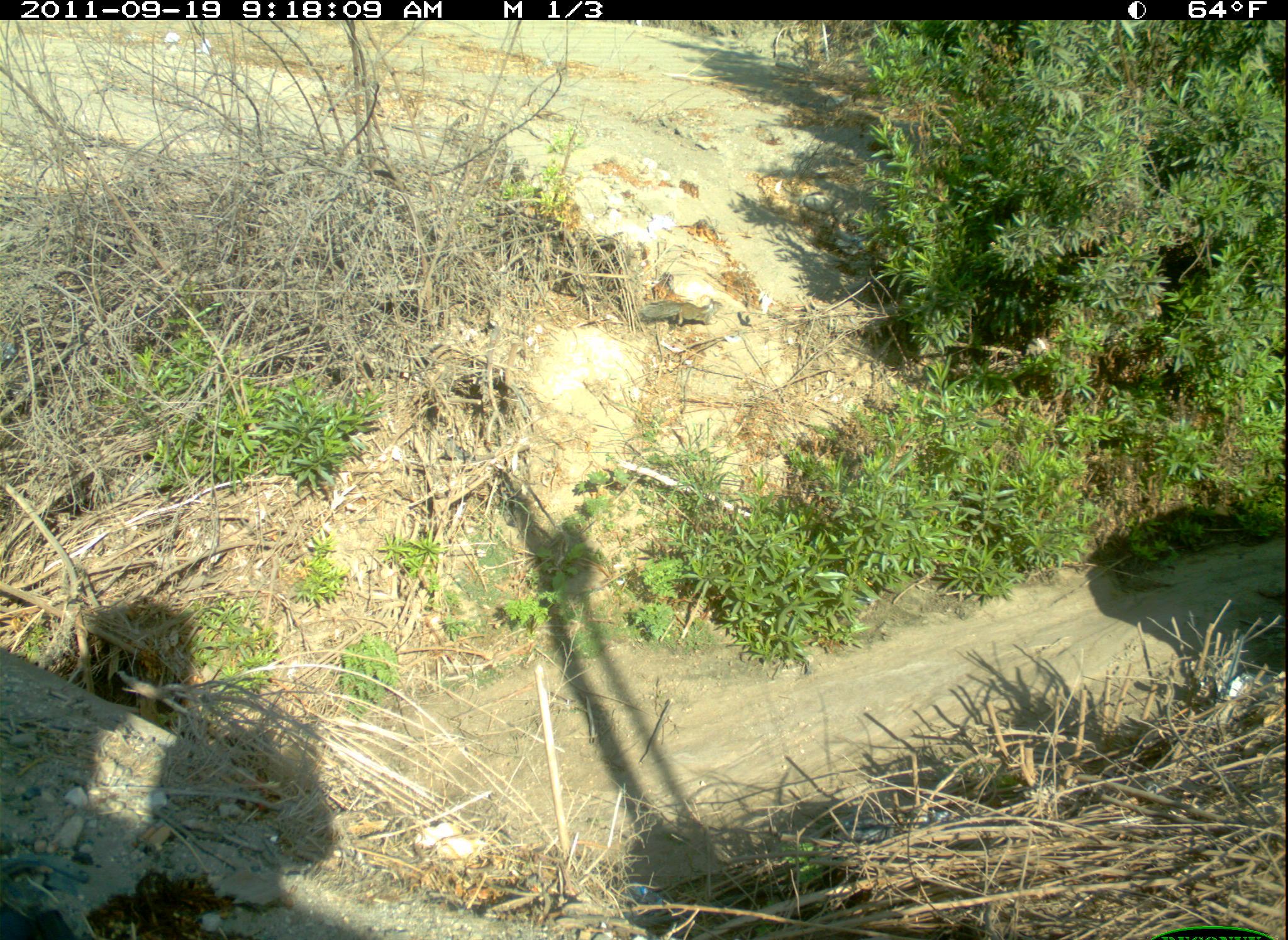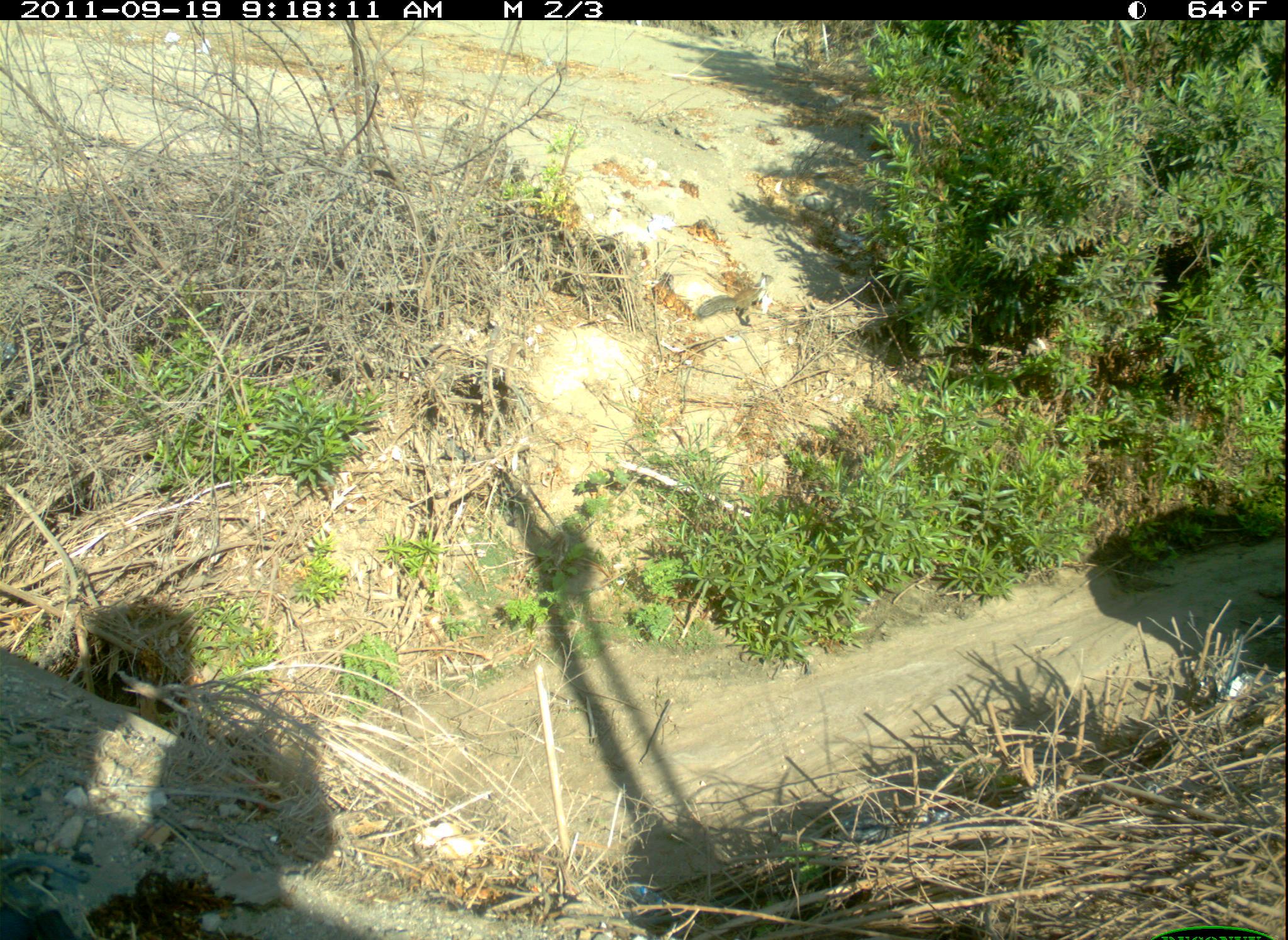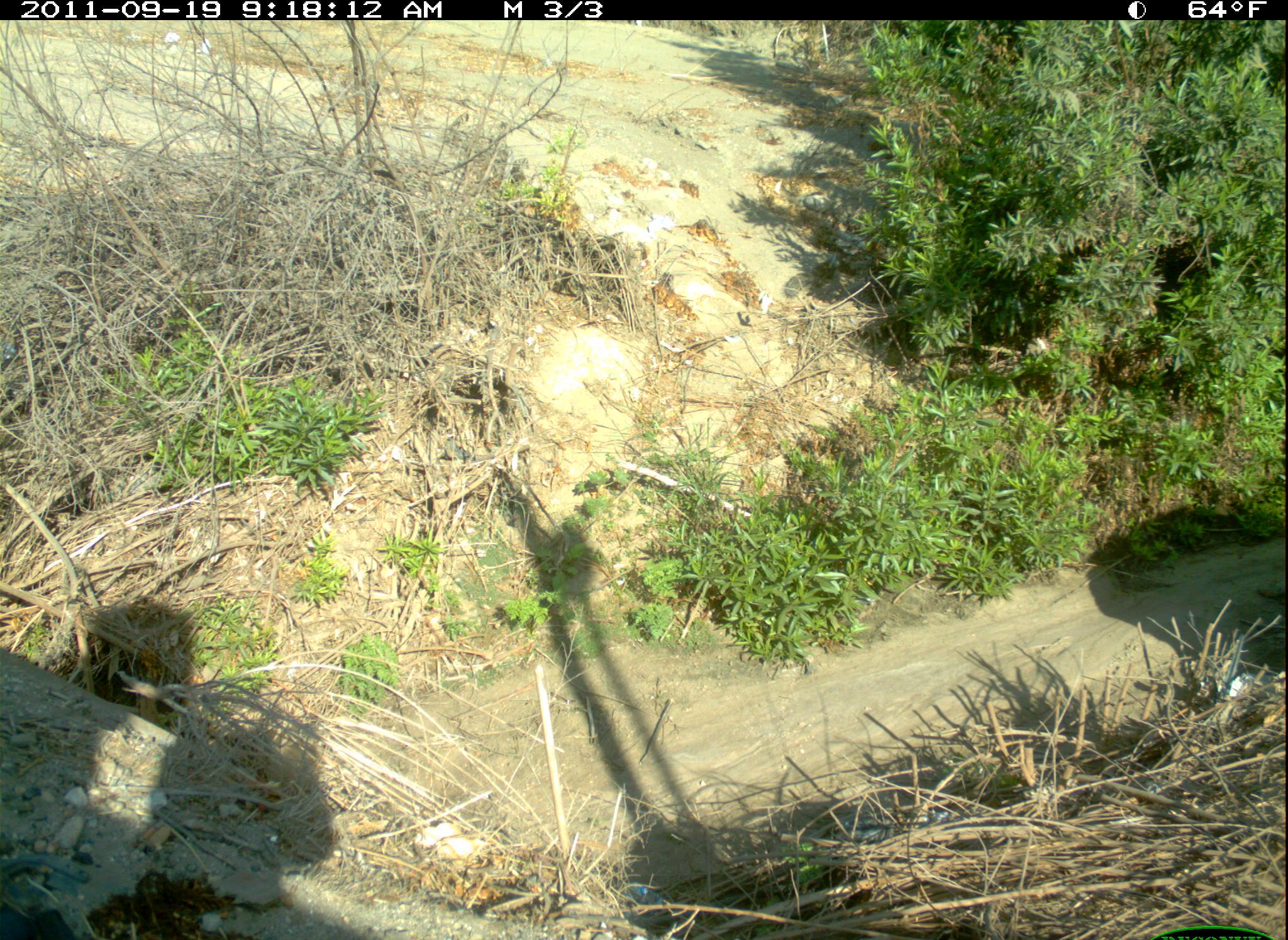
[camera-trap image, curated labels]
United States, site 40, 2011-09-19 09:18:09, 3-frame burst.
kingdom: Animalia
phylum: Chordata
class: Mammalia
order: Rodentia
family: Sciuridae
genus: Sciurus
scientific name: Sciurus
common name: squirrel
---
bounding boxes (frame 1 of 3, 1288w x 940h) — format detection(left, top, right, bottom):
squirrel: detection(635, 297, 727, 328)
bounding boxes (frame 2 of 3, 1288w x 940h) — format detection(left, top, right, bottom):
squirrel: detection(696, 272, 787, 321)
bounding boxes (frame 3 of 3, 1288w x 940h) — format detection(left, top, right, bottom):
squirrel: detection(785, 255, 842, 299)